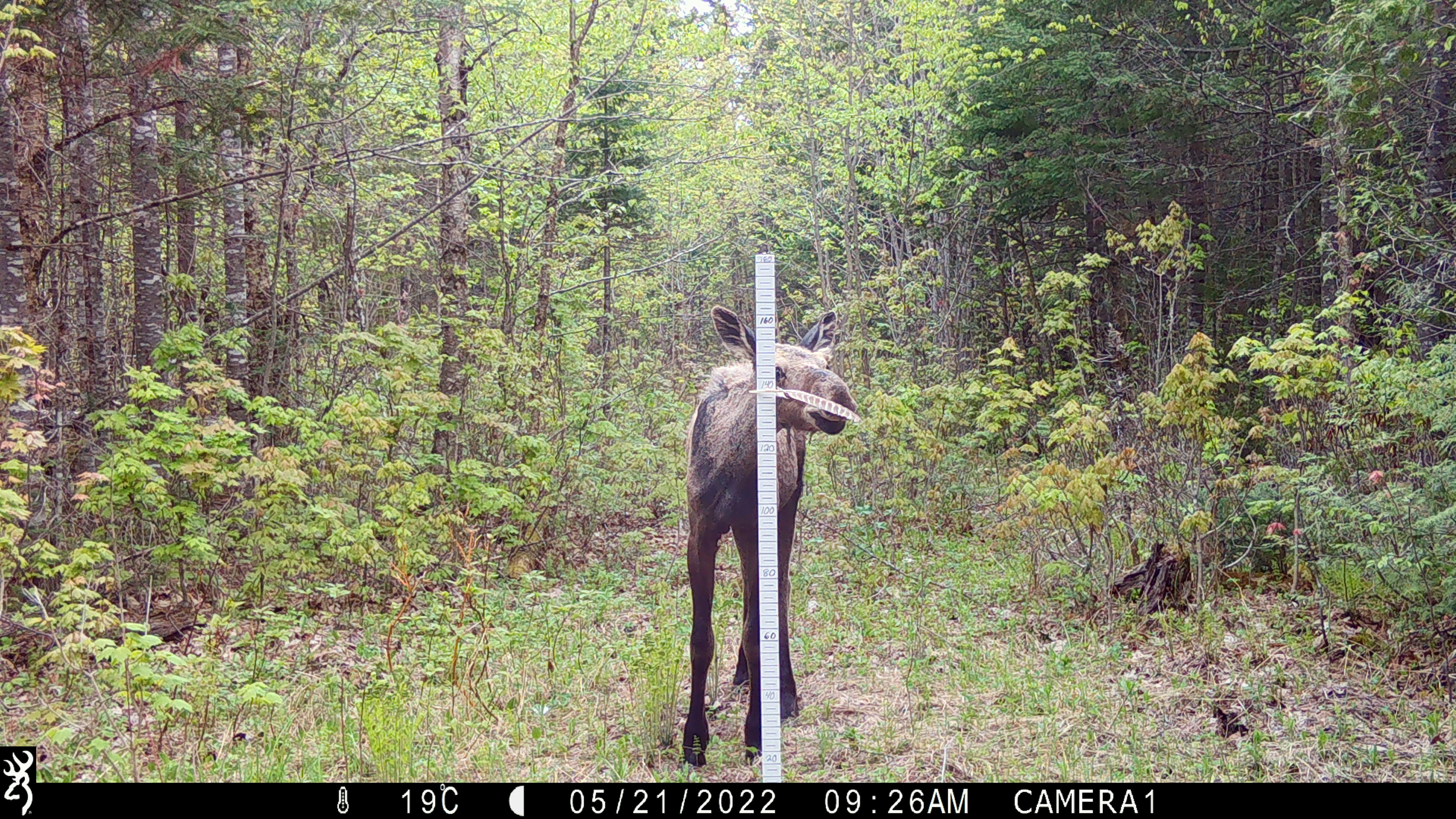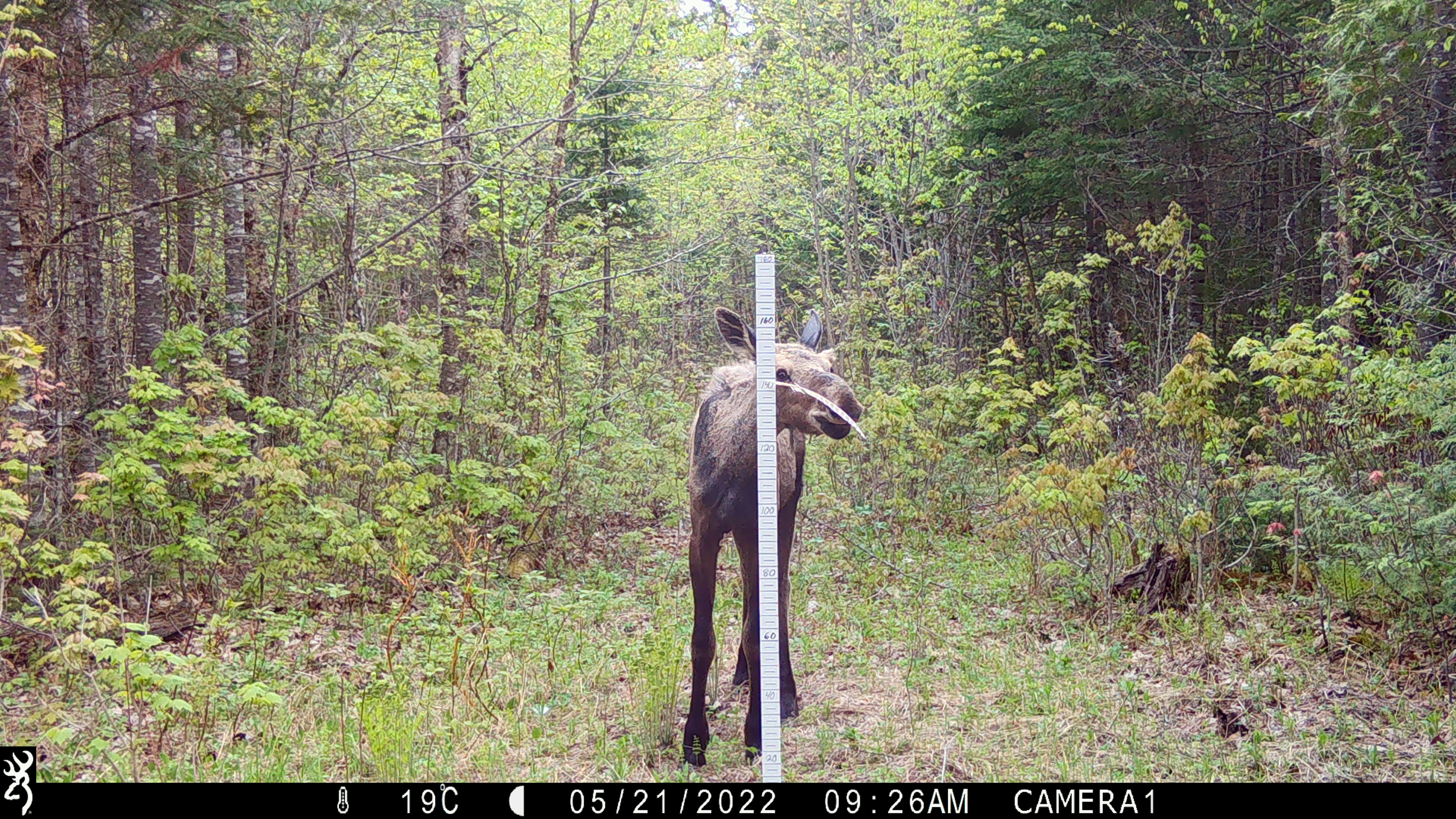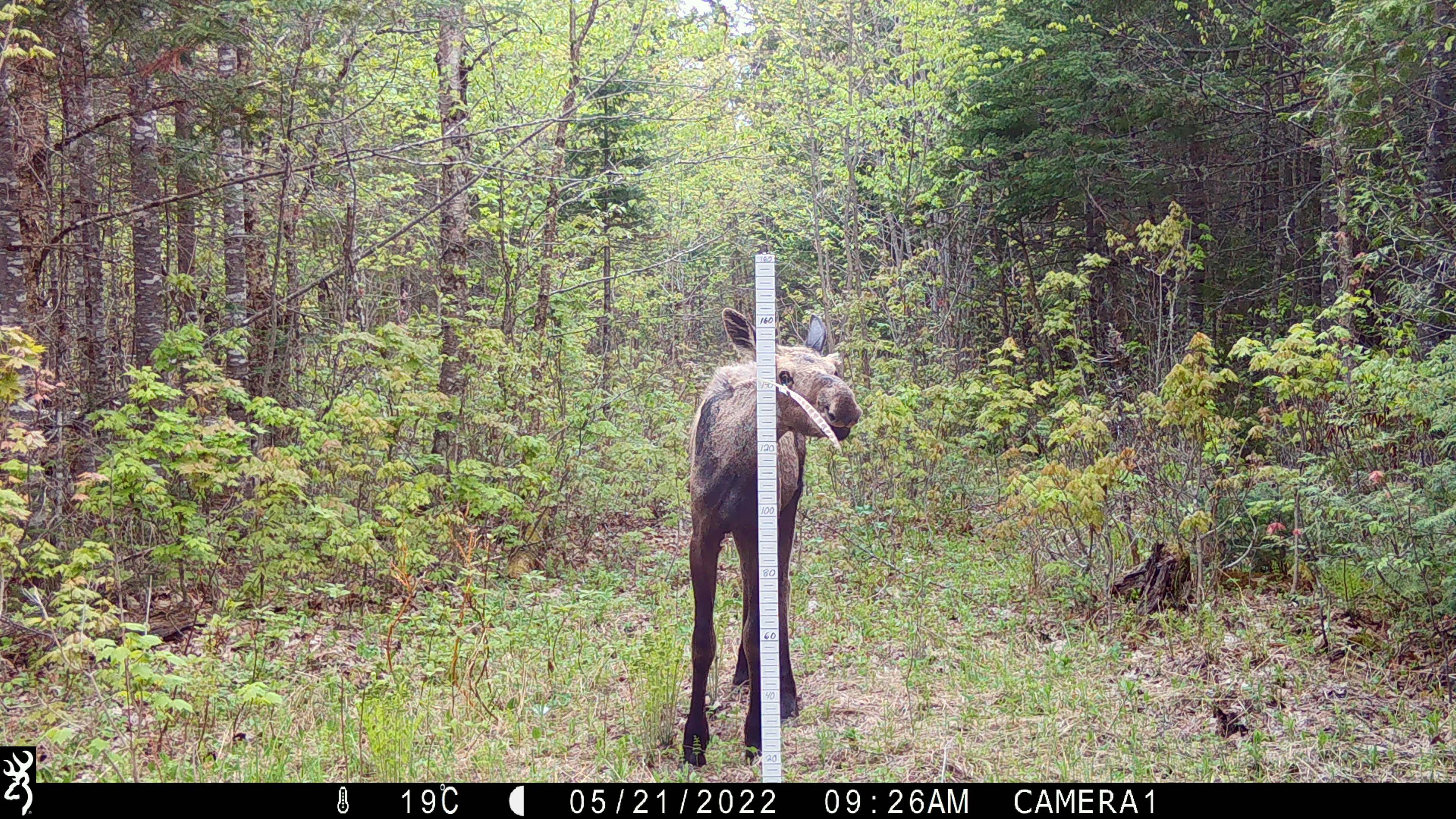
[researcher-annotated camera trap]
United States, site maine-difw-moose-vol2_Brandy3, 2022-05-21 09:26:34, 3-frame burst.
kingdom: Animalia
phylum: Chordata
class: Mammalia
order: Artiodactyla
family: Cervidae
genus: Alces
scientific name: Alces alces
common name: moose